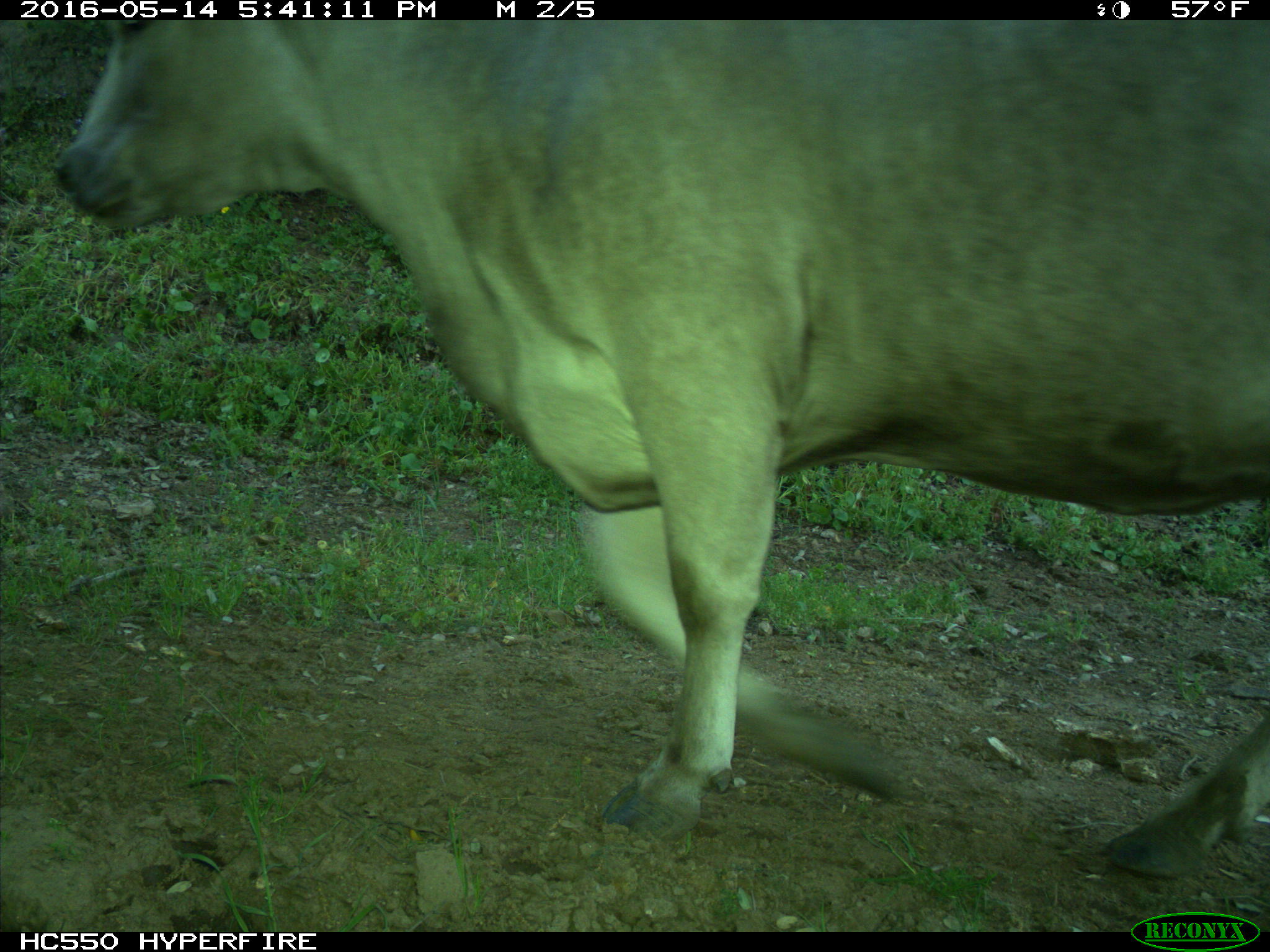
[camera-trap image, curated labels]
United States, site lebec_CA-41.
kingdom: Animalia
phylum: Chordata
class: Mammalia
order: Artiodactyla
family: Bovidae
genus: Bos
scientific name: Bos taurus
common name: domestic cow